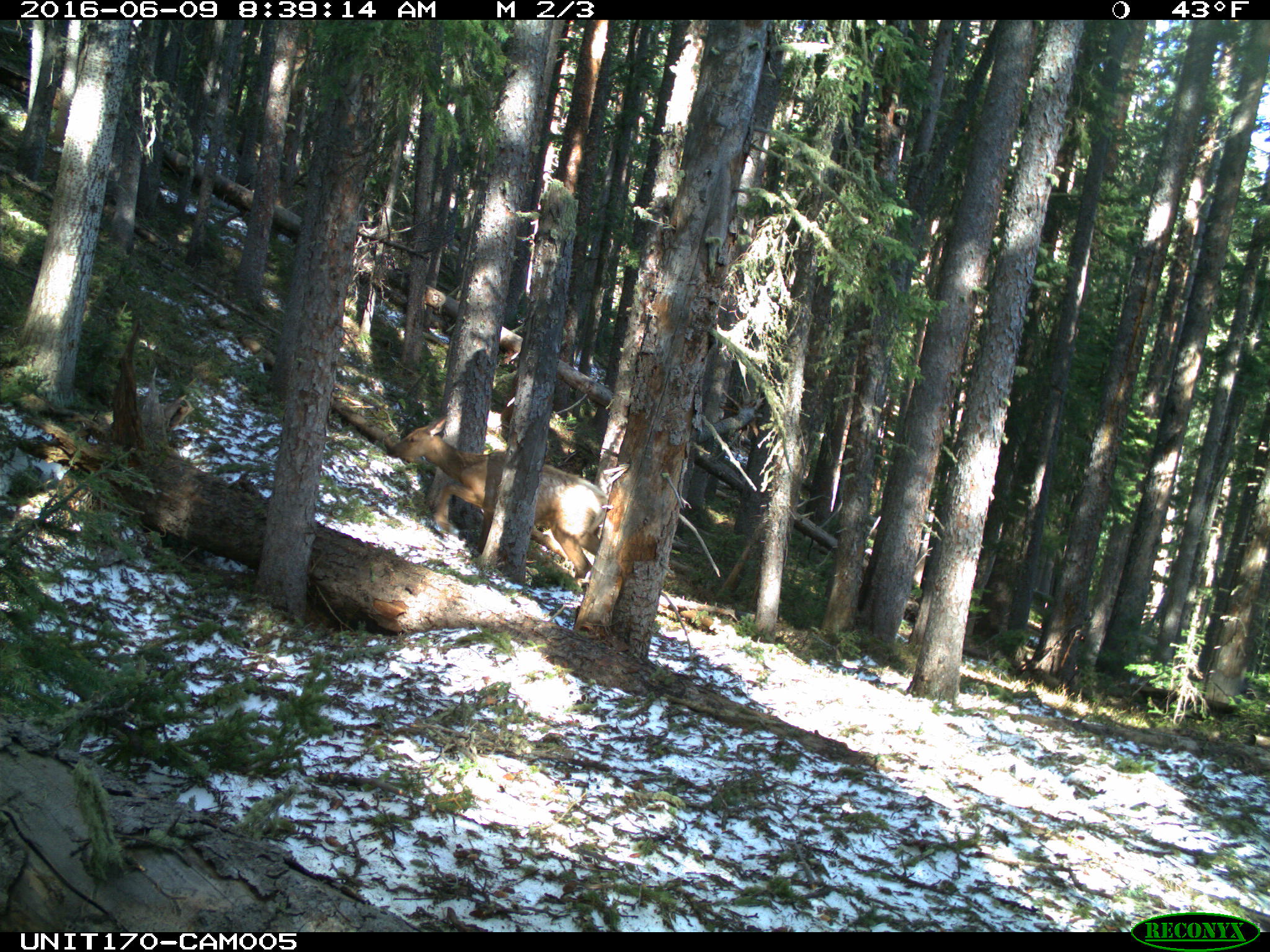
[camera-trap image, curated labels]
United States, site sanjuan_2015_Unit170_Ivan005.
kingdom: Animalia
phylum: Chordata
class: Mammalia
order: Artiodactyla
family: Cervidae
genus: Cervus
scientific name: Cervus elaphus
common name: red deer